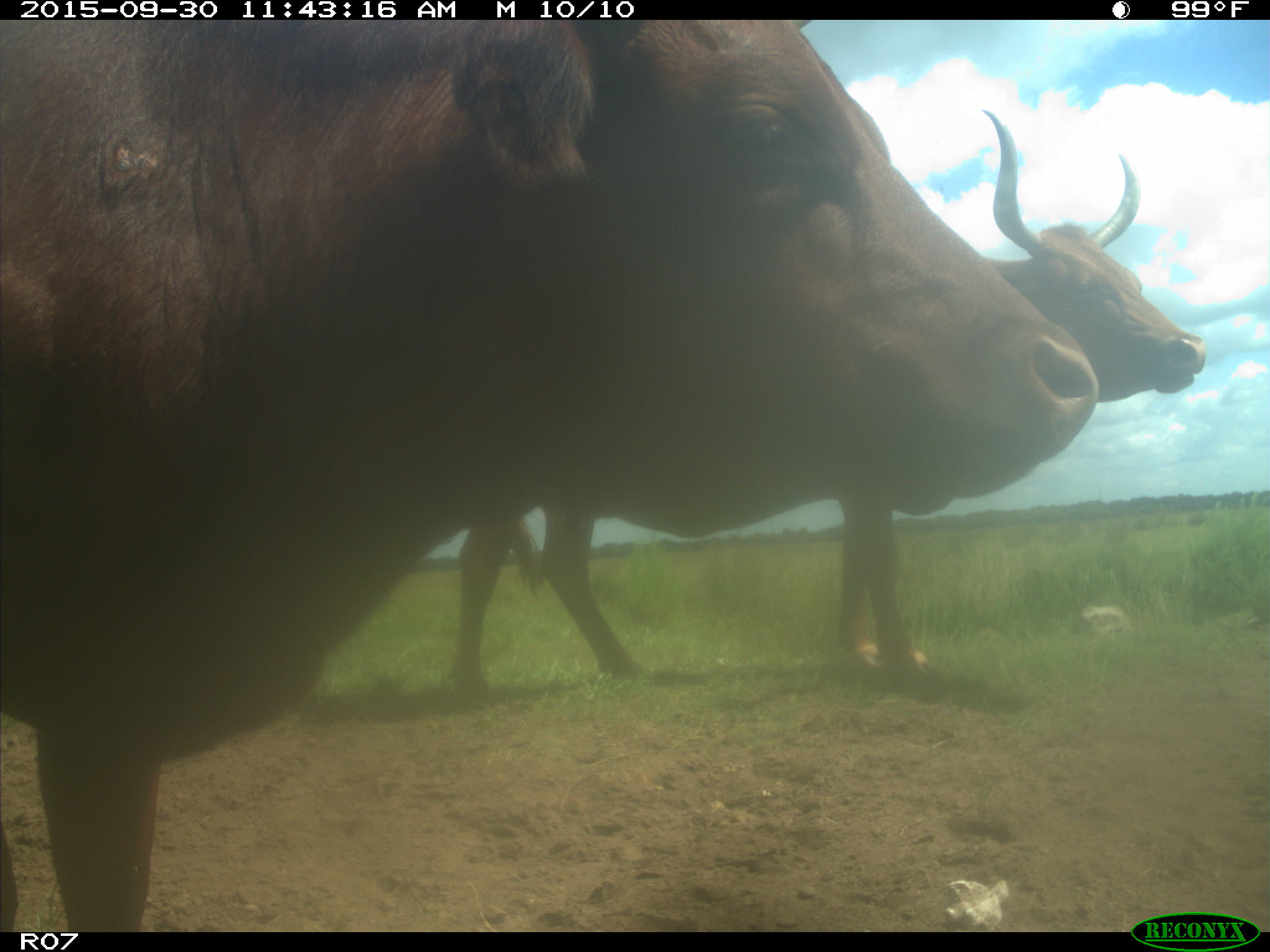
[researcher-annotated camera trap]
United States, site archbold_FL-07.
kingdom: Animalia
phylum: Chordata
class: Mammalia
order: Artiodactyla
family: Bovidae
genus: Bos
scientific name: Bos taurus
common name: domestic cow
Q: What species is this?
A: Bos taurus (domestic cow).